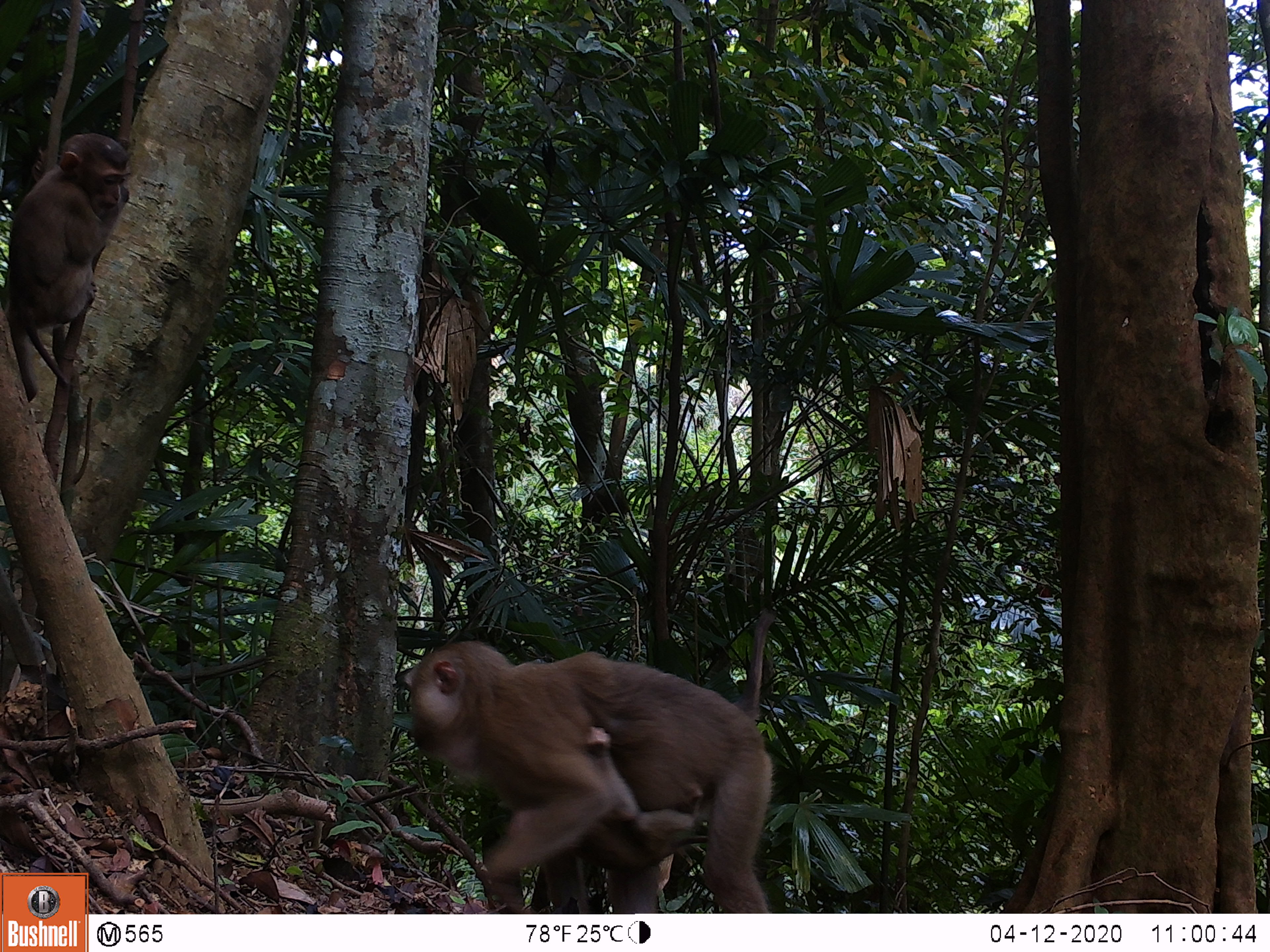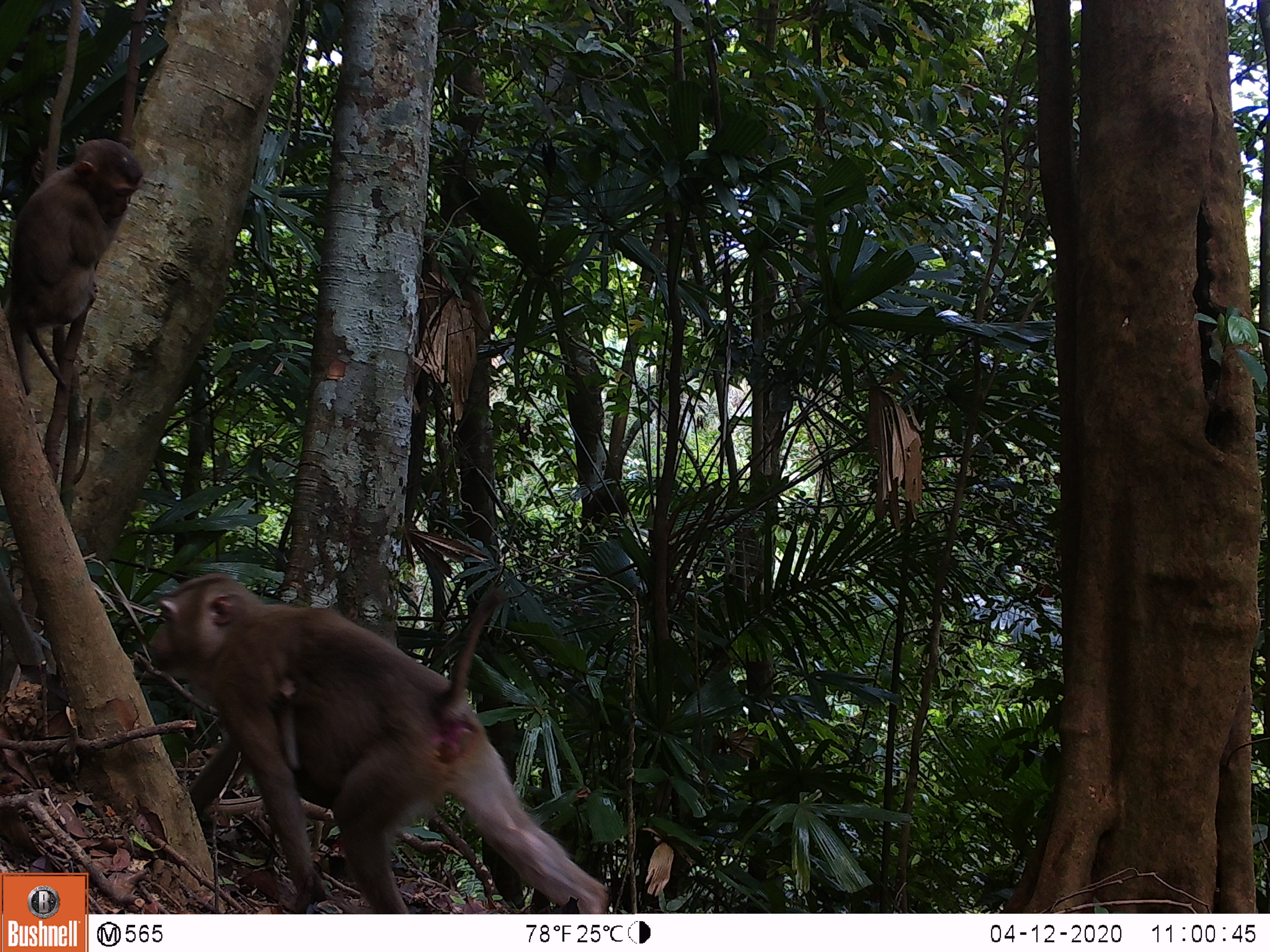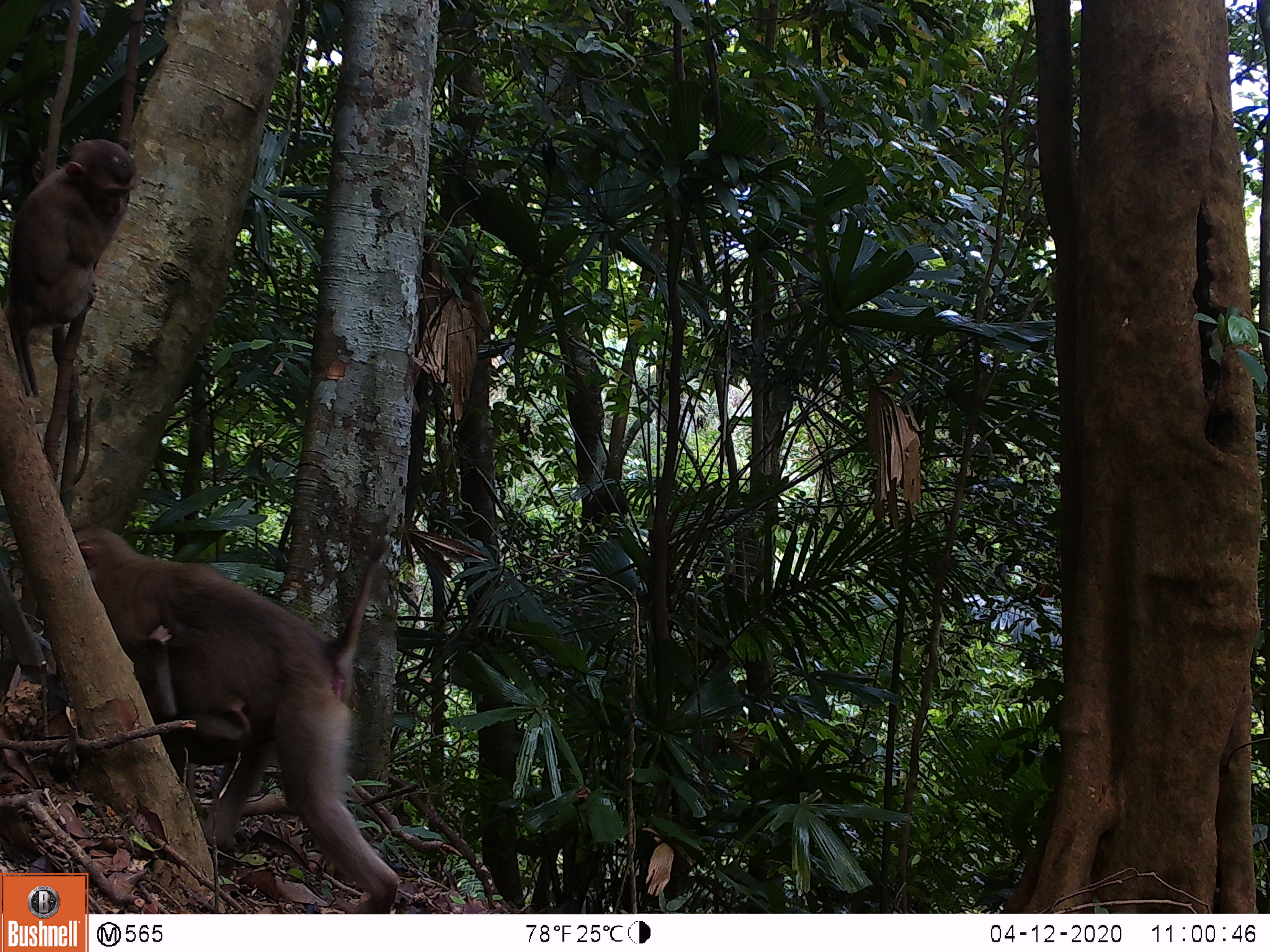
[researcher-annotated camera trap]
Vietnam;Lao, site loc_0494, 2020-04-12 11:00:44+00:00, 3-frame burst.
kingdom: Animalia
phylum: Chordata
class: Mammalia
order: Primates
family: Cercopithecidae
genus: Macaca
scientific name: Macaca nemestrina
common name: pig-tailed macaque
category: pig tailed macaque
Pig tailed macaque (pig-tailed macaque) (Macaca nemestrina). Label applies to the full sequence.